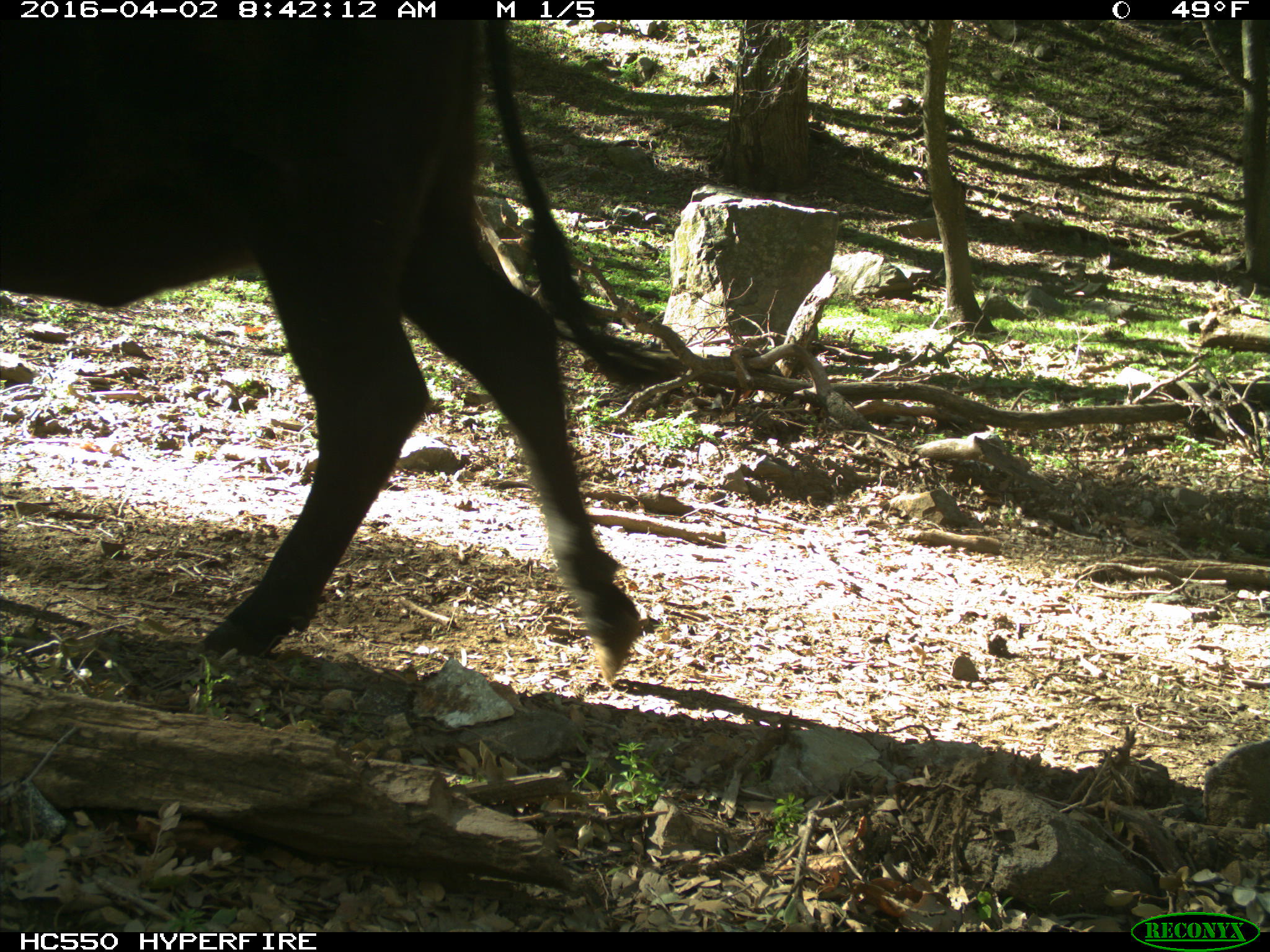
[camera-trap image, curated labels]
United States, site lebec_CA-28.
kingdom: Animalia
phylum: Chordata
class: Mammalia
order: Artiodactyla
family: Bovidae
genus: Bos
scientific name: Bos taurus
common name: domestic cow